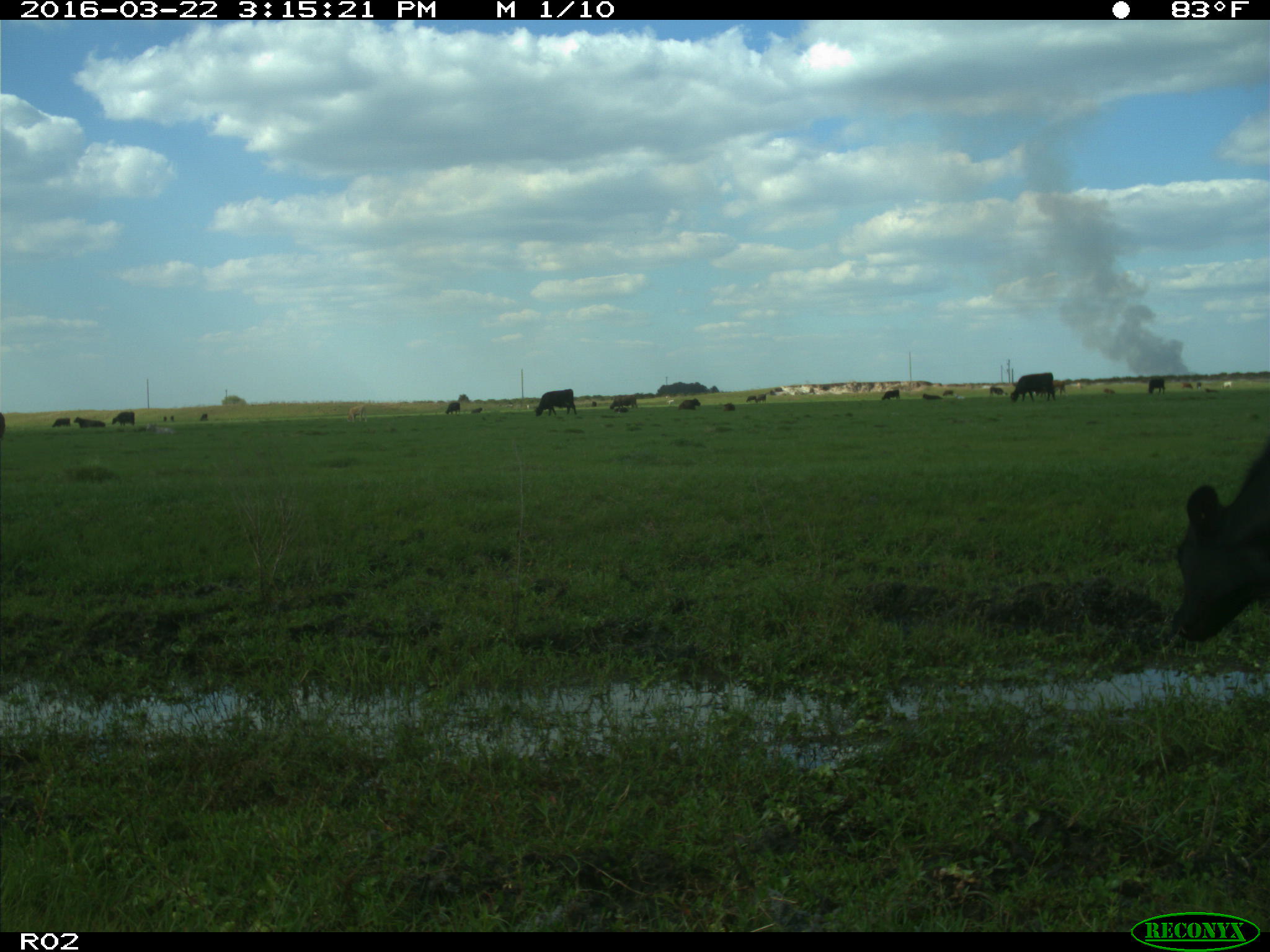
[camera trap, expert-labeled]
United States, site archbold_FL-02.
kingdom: Animalia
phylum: Chordata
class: Mammalia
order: Artiodactyla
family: Bovidae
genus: Bos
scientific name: Bos taurus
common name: domestic cow